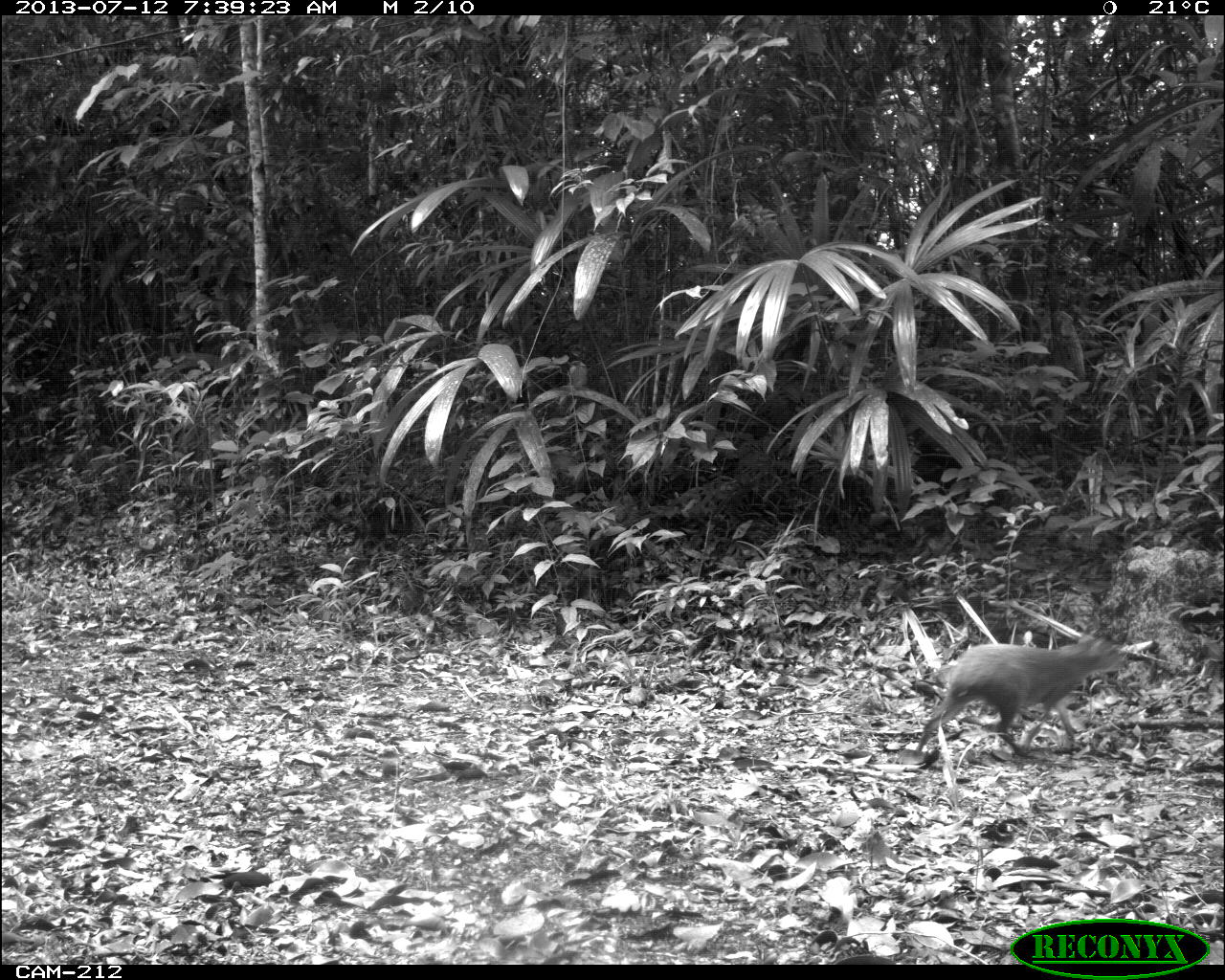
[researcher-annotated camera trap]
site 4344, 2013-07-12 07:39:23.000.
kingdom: Animalia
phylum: Chordata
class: Mammalia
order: Rodentia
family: Dasyproctidae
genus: Dasyprocta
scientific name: Dasyprocta punctata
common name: central american agouti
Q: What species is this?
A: Dasyprocta punctata (central american agouti).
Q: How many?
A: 1.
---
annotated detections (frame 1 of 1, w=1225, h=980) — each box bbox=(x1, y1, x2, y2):
dasyprocta punctata: bbox=(914, 634, 1129, 758)